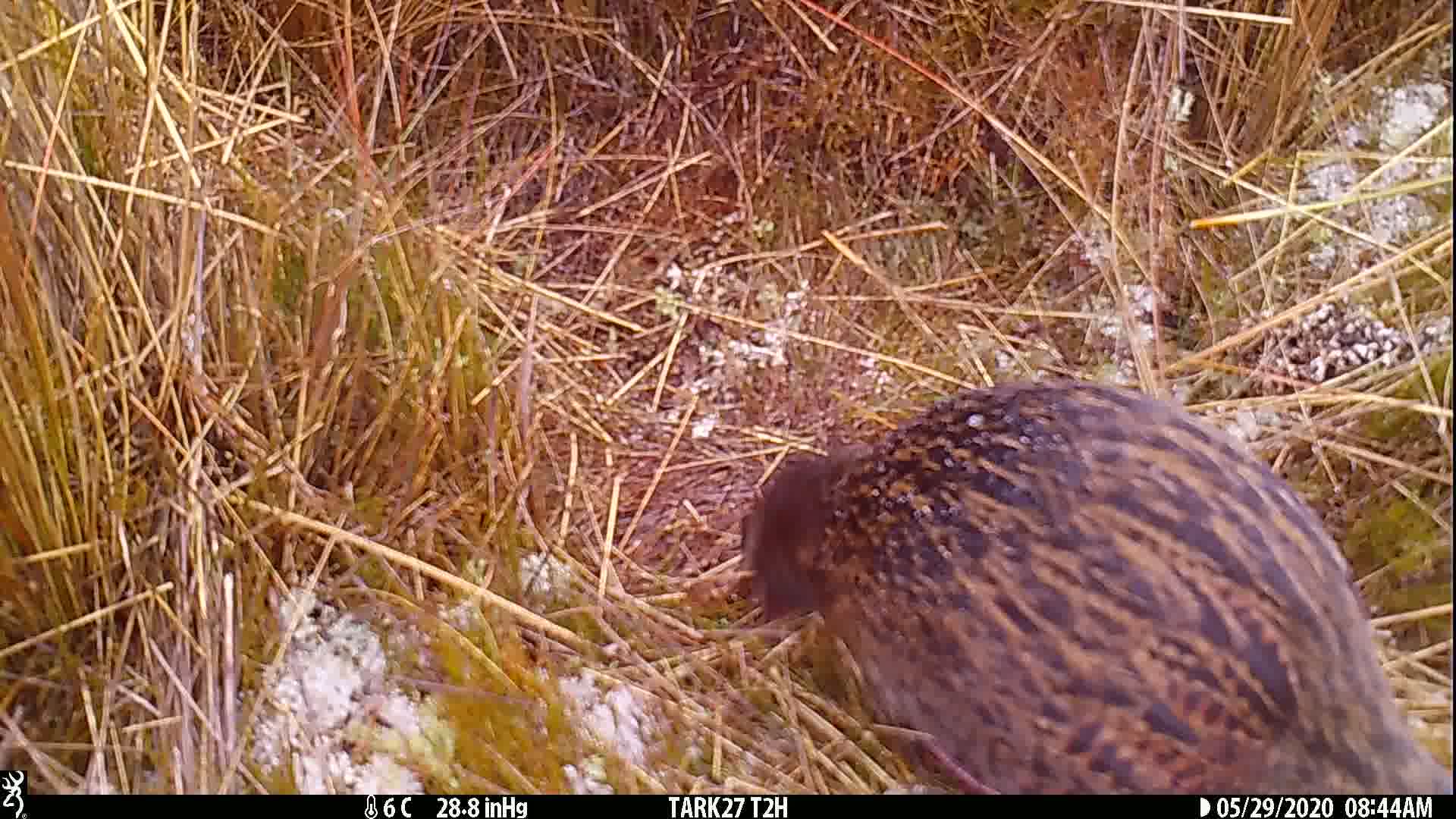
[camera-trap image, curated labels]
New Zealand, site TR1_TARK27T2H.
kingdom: Animalia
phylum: Chordata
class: Aves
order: Gruiformes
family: Rallidae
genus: Gallirallus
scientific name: Gallirallus australis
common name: weka